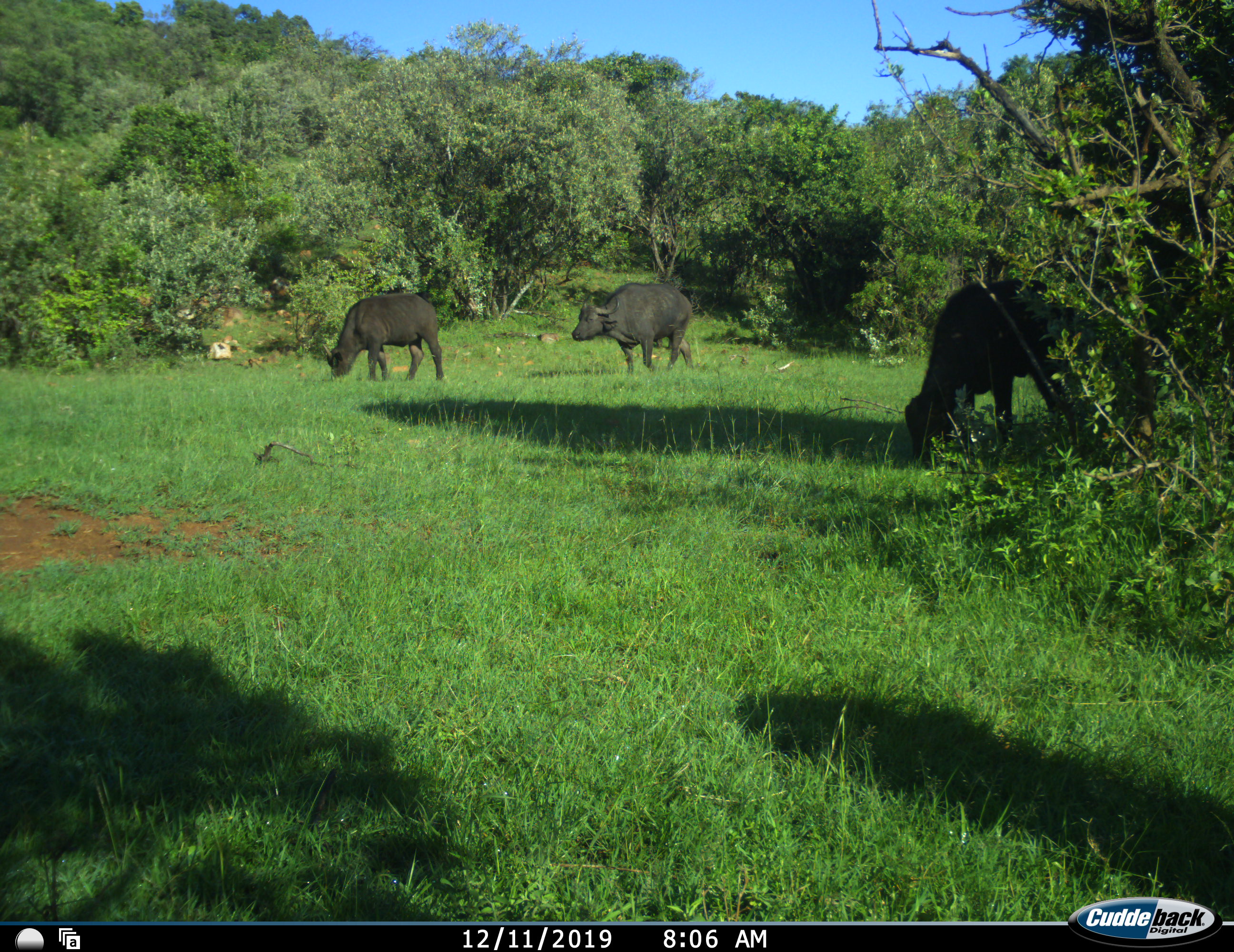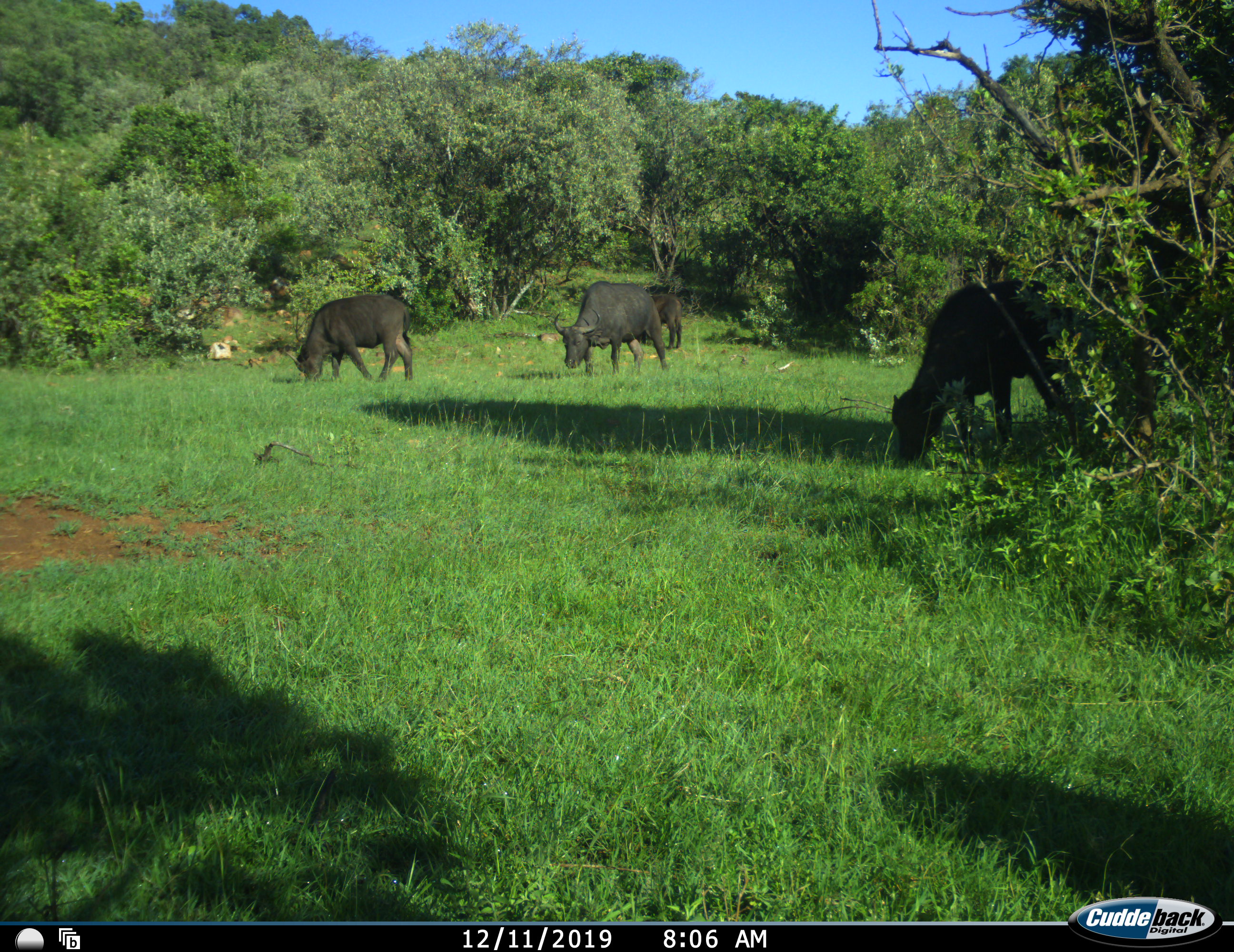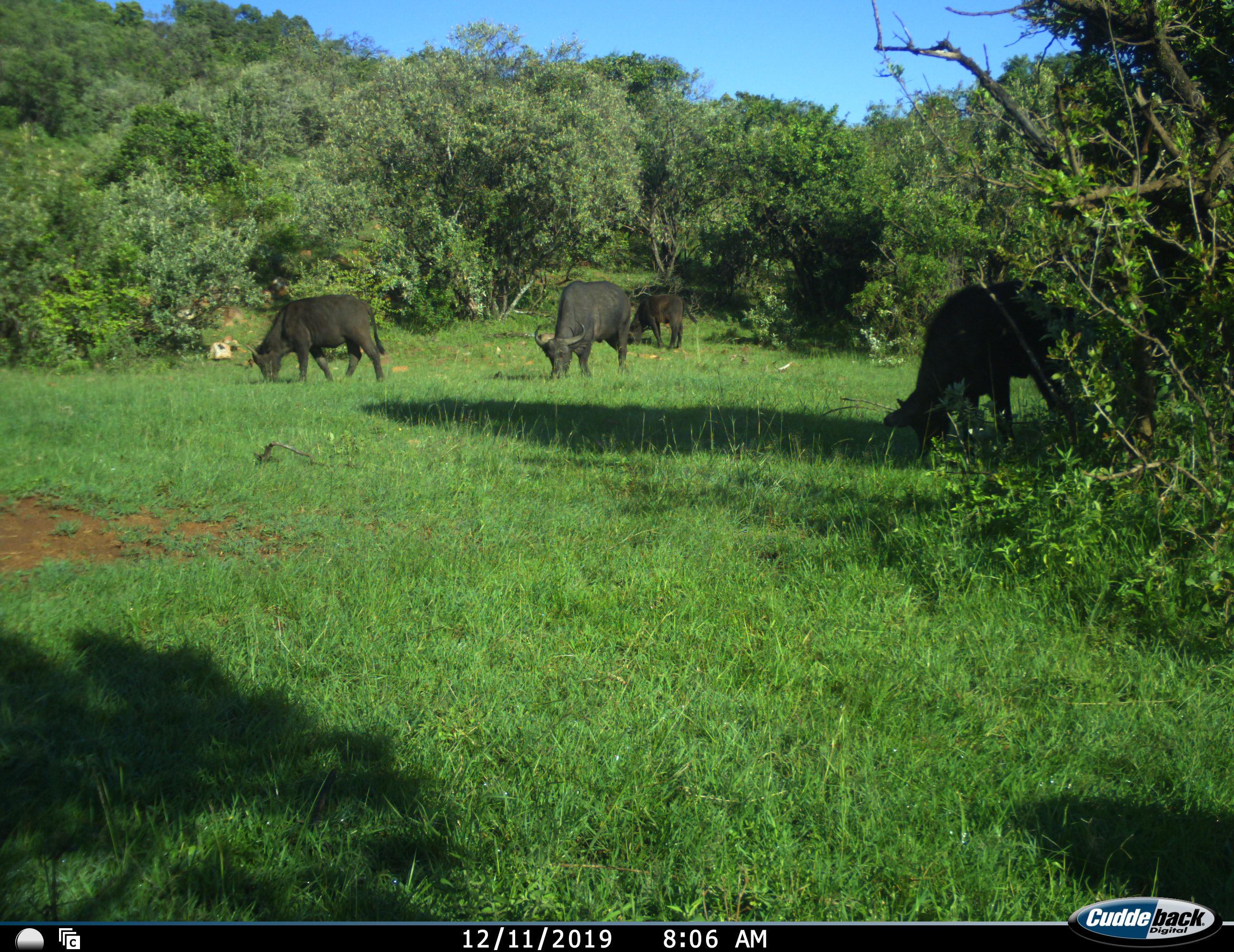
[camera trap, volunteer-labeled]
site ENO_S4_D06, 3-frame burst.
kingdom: Animalia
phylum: Chordata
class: Mammalia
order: Artiodactyla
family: Bovidae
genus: Syncerus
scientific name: Syncerus caffer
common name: african buffalo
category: buffalo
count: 4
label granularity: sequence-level